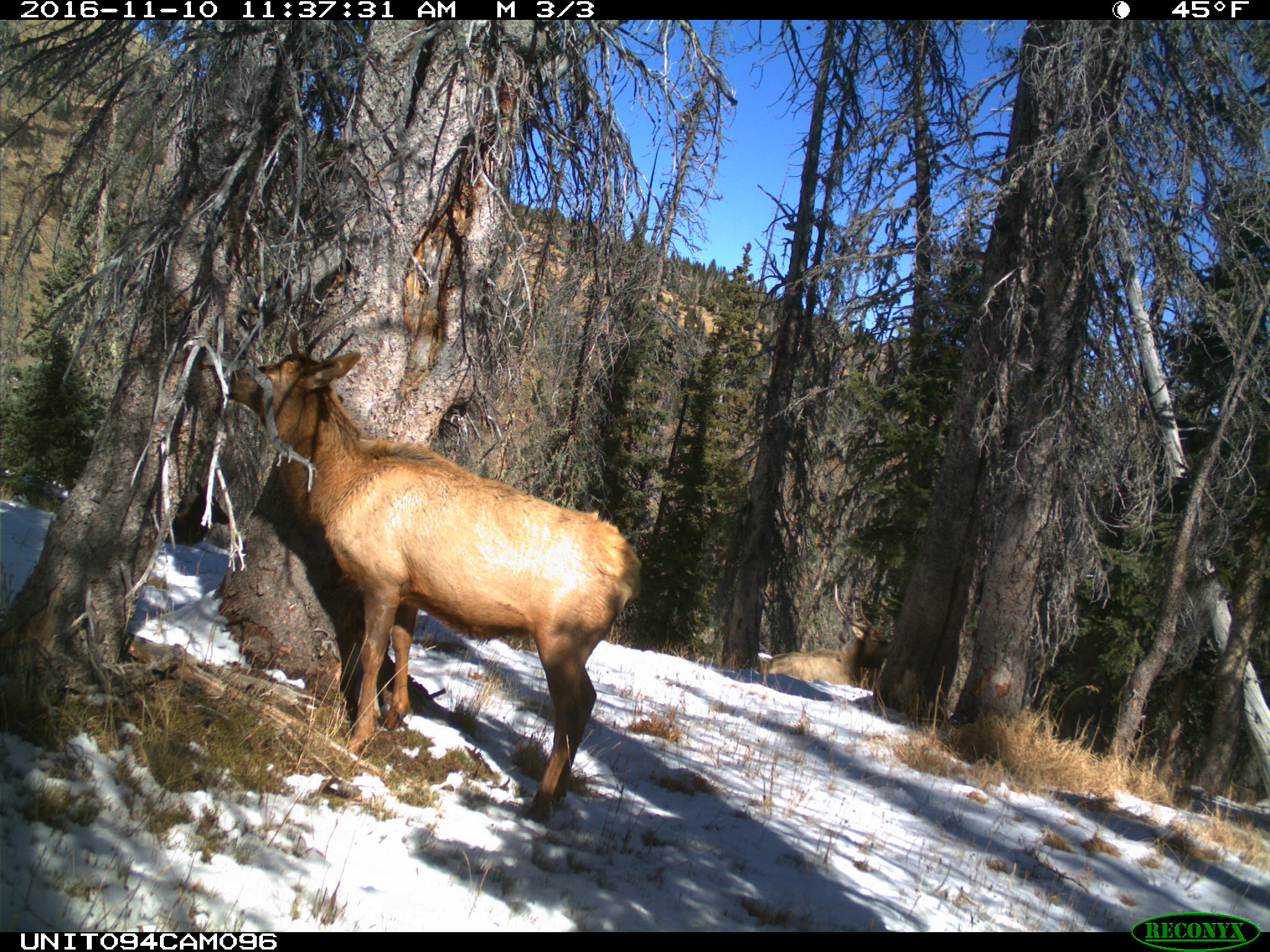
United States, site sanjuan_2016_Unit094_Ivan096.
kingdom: Animalia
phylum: Chordata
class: Mammalia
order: Artiodactyla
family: Cervidae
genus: Cervus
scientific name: Cervus elaphus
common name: red deer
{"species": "Cervus elaphus (red deer)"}